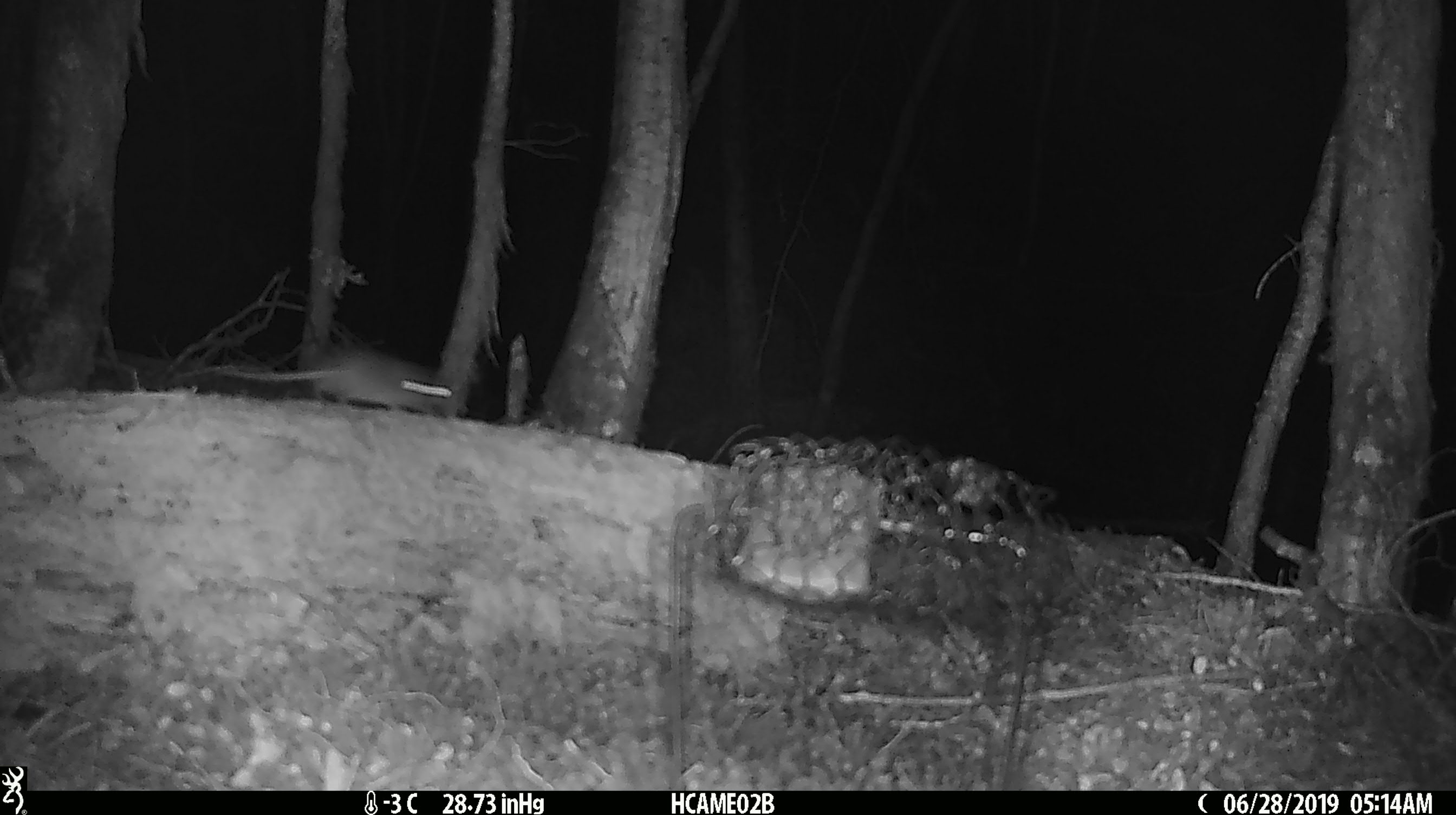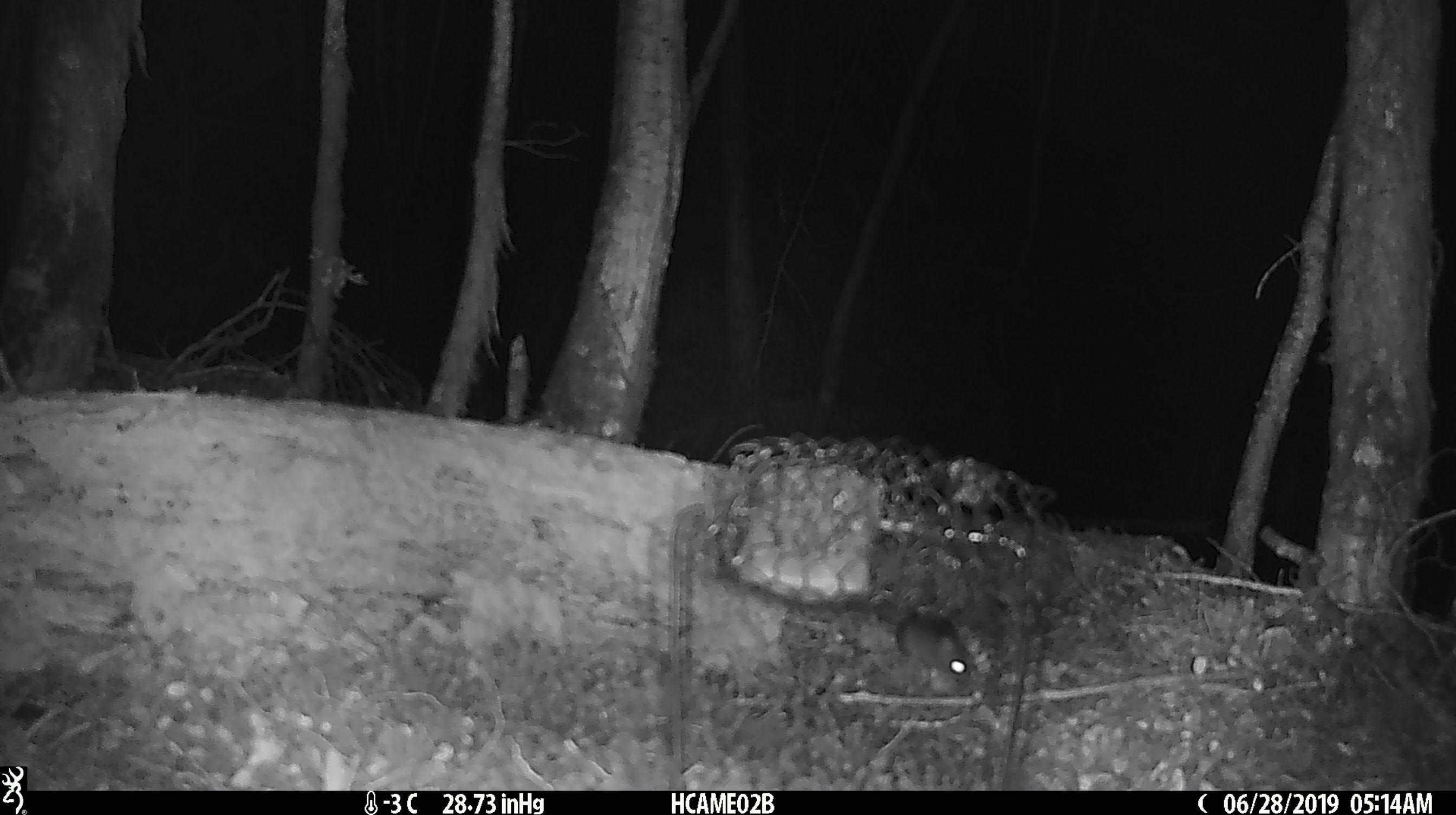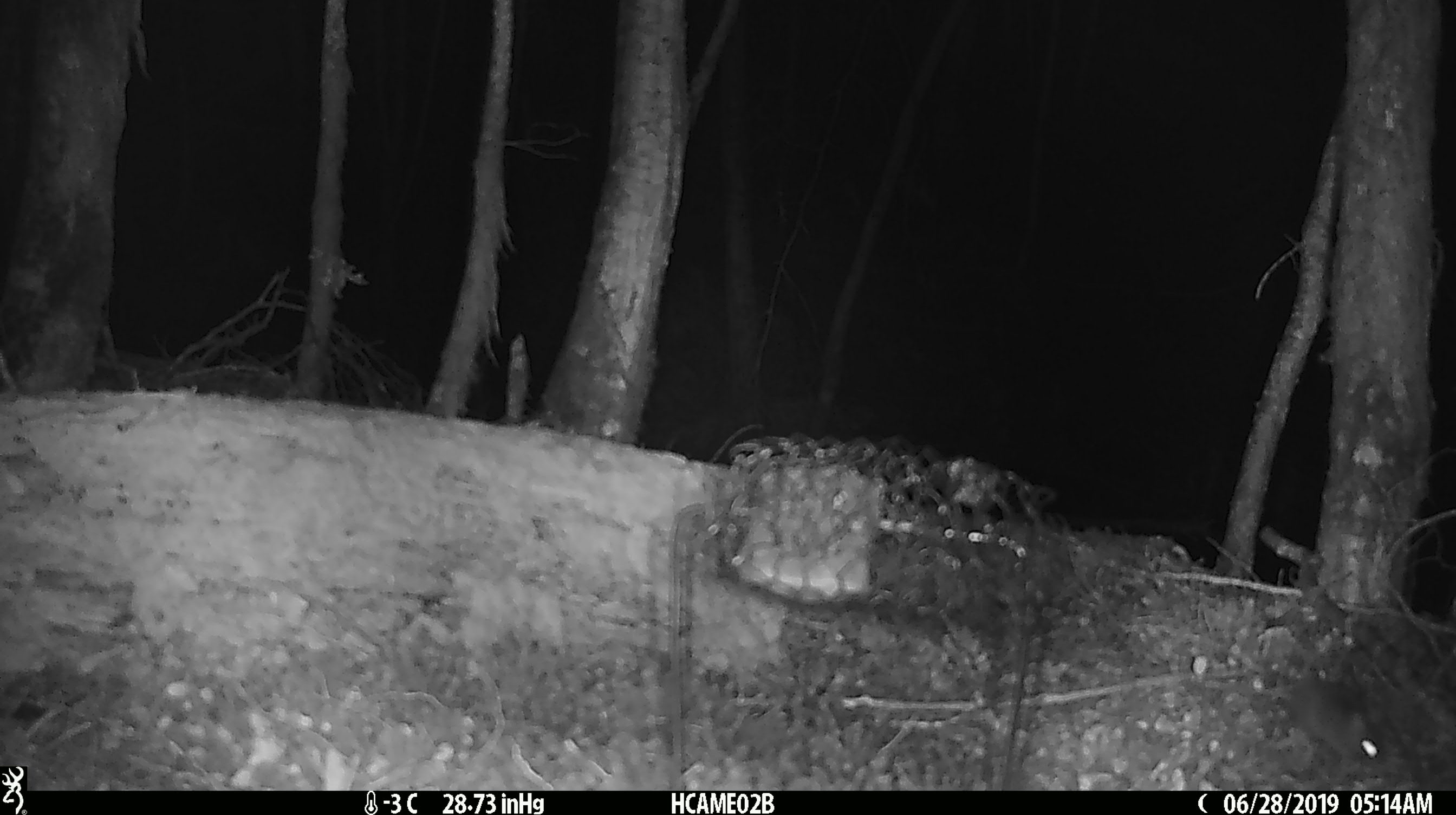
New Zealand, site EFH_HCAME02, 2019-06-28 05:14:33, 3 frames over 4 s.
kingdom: Animalia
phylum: Chordata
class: Mammalia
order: Rodentia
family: Muridae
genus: Mus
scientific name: Mus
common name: mouse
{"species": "mouse (Mus)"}